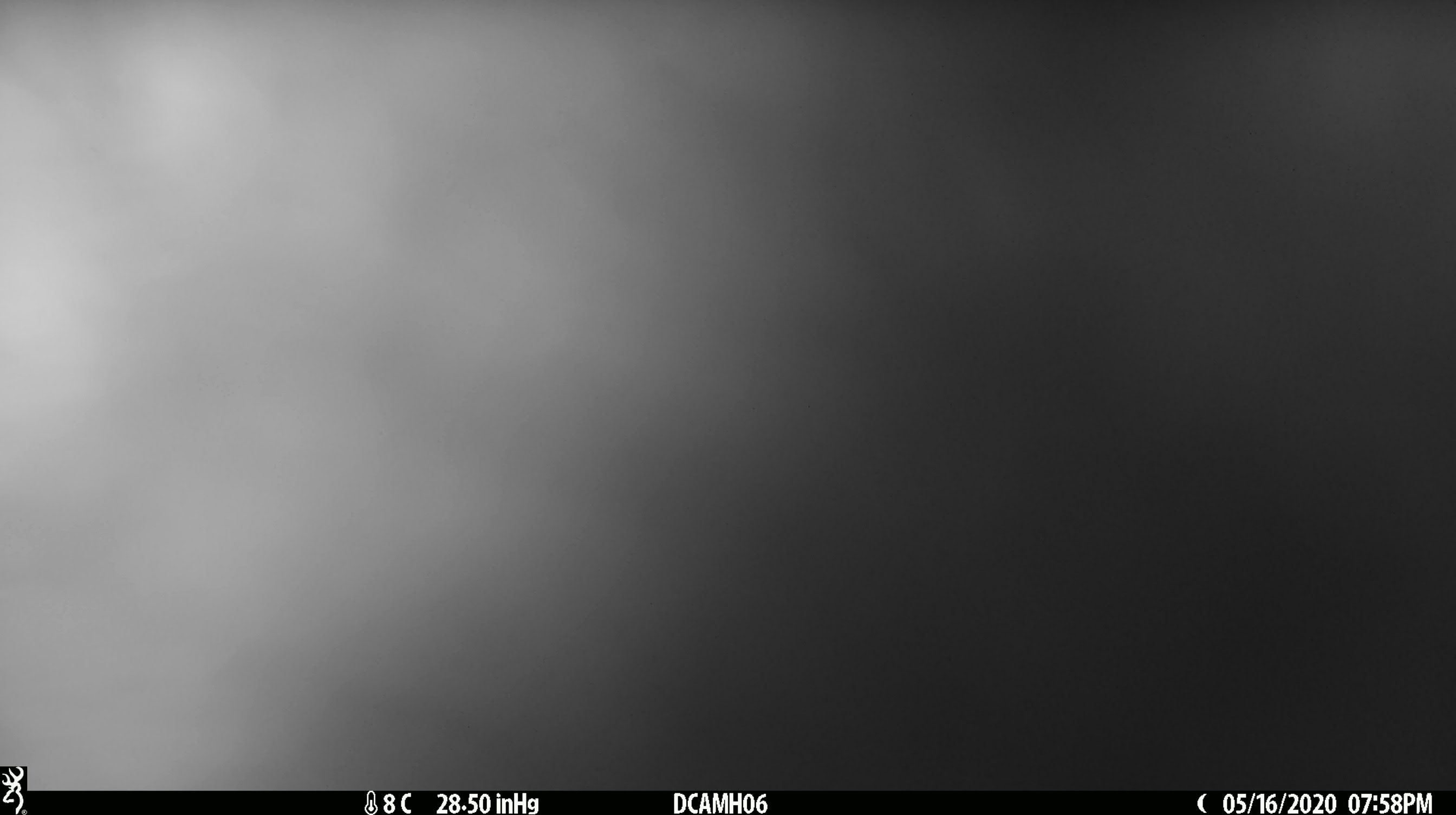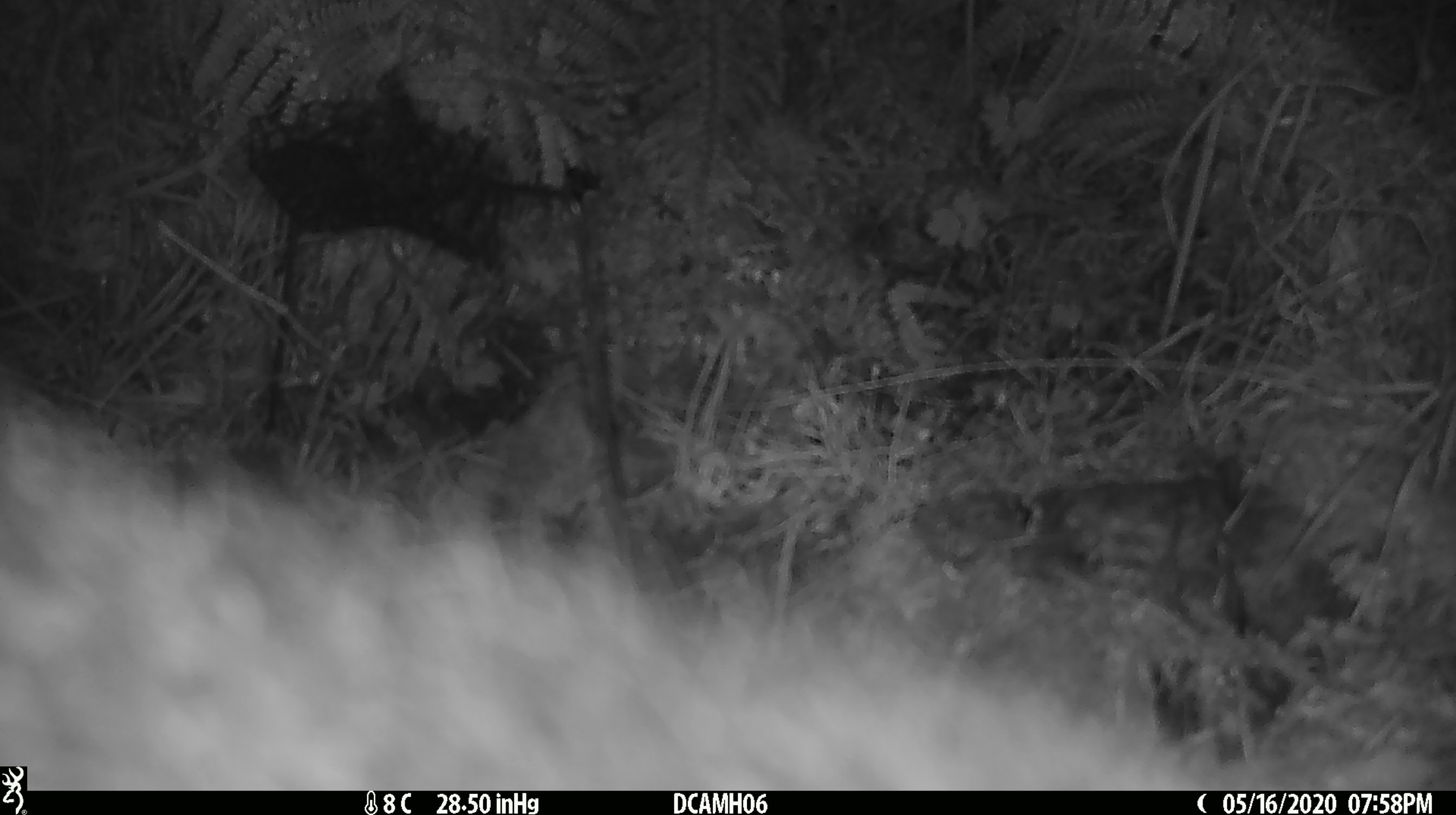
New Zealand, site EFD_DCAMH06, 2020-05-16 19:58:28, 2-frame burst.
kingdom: Animalia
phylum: Chordata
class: Mammalia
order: Artiodactyla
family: Suidae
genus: Sus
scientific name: Sus scrofa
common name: pig